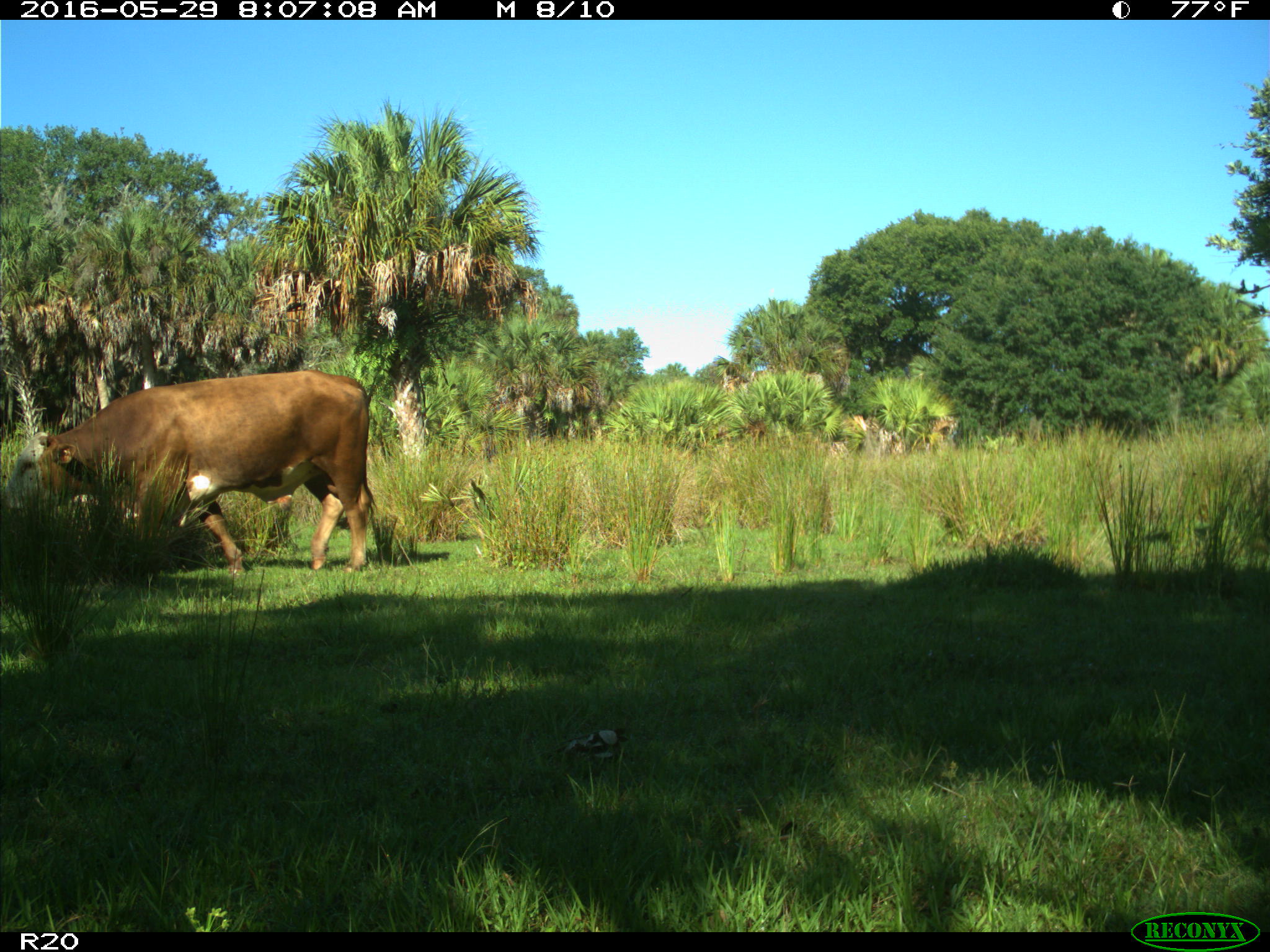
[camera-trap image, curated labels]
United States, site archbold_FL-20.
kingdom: Animalia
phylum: Chordata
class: Mammalia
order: Artiodactyla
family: Bovidae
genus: Bos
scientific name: Bos taurus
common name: domestic cow